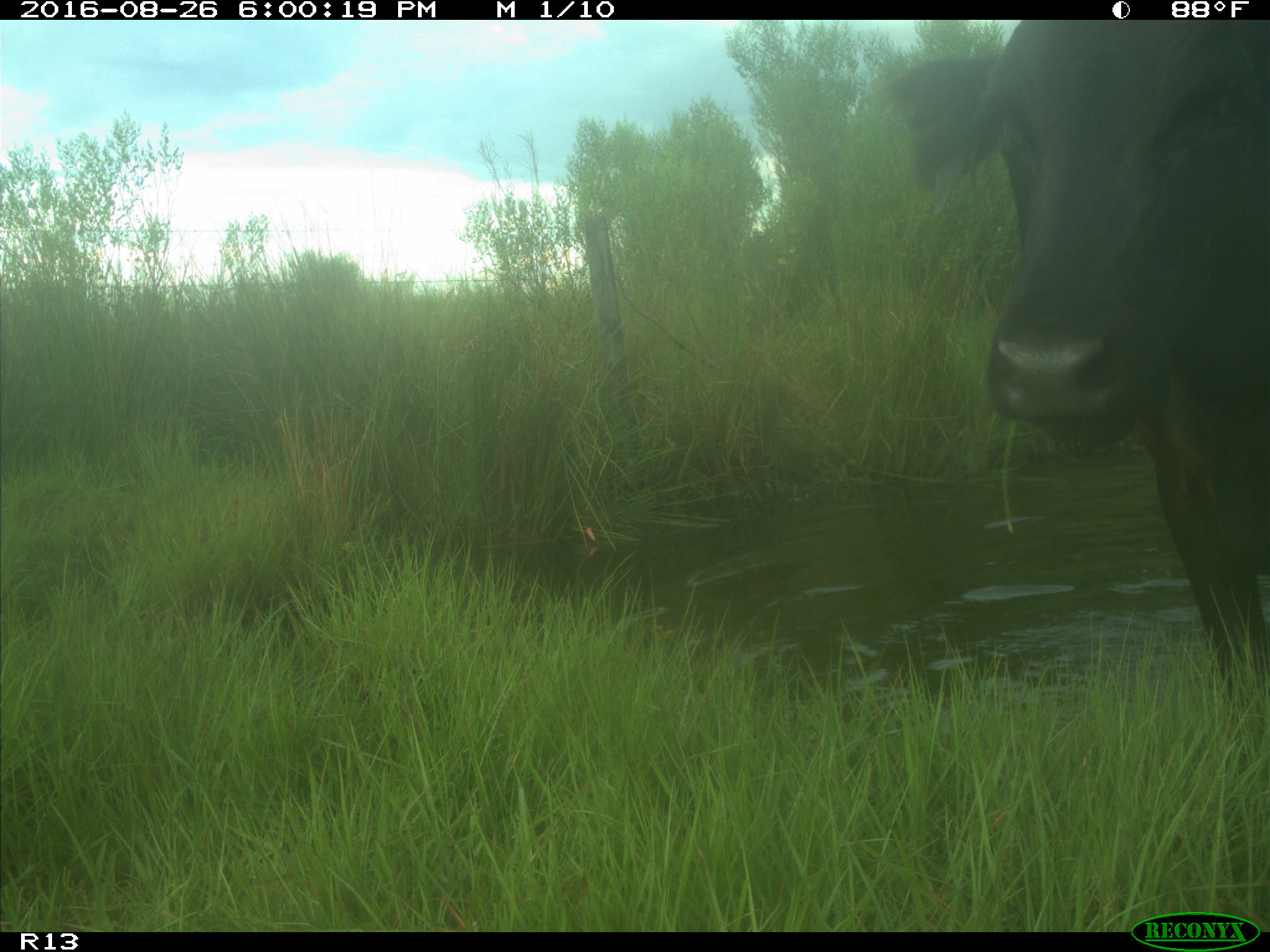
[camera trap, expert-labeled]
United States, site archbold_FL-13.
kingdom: Animalia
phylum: Chordata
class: Mammalia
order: Artiodactyla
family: Bovidae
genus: Bos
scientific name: Bos taurus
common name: domestic cow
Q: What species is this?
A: Bos taurus (domestic cow).